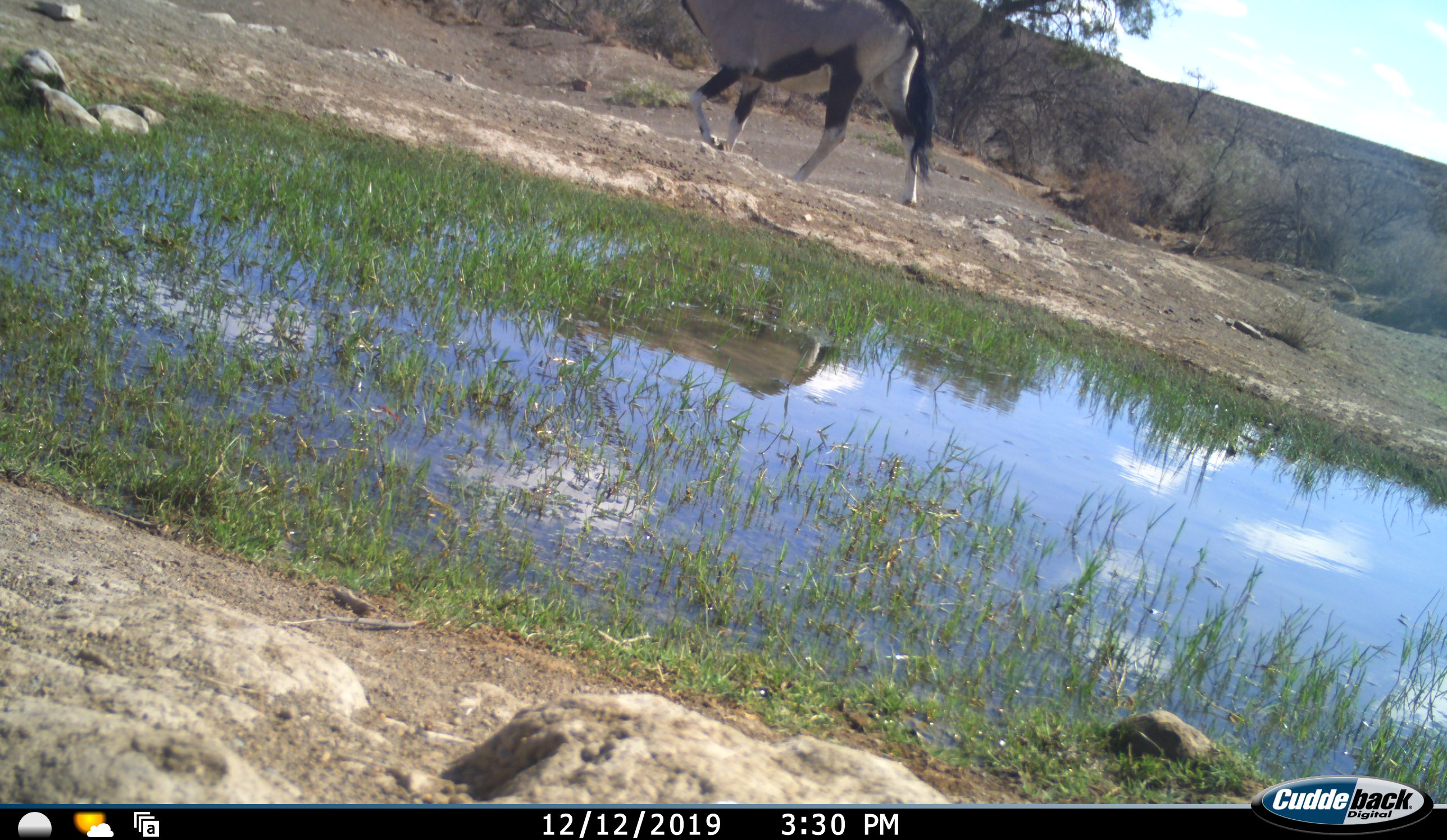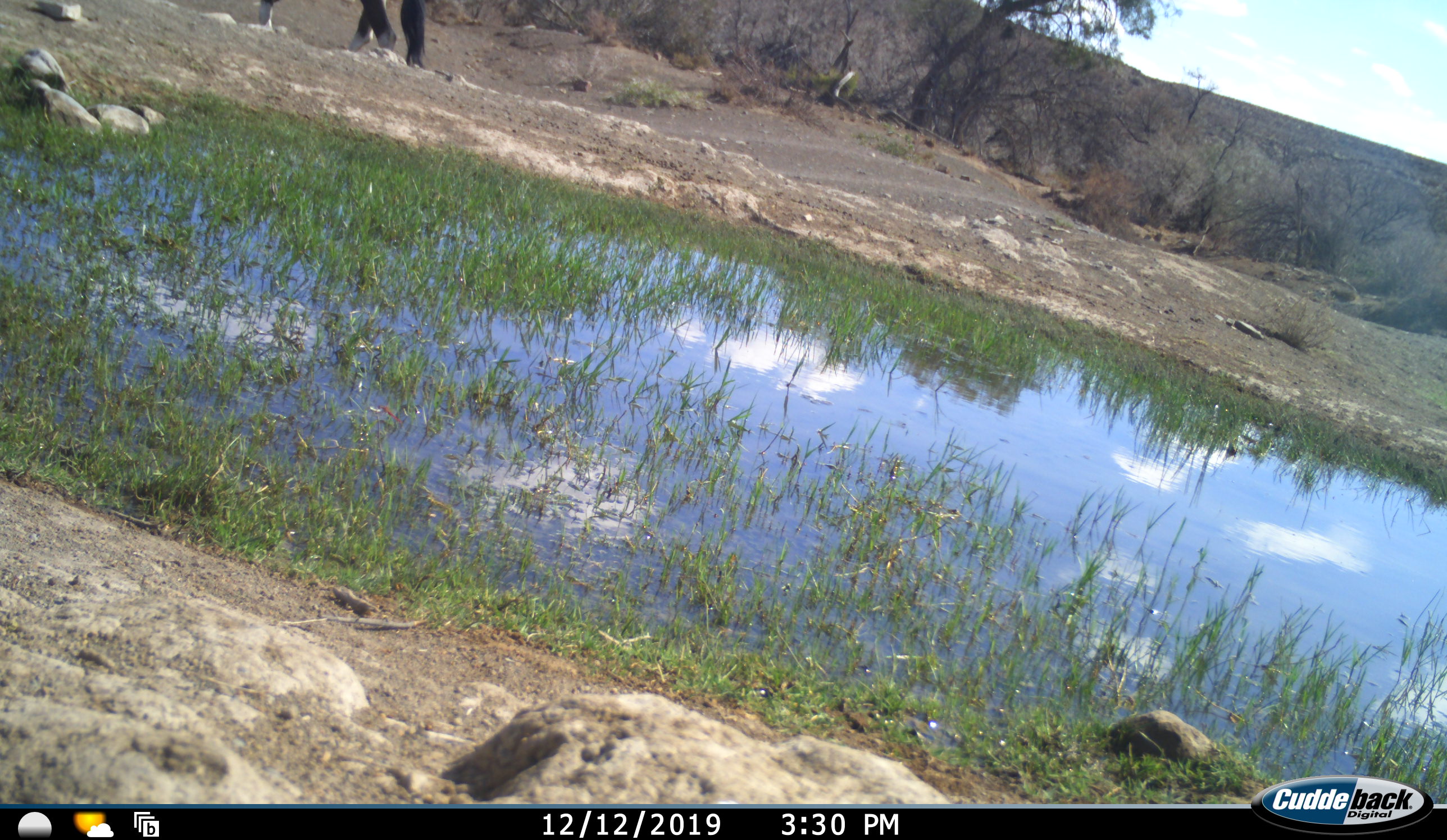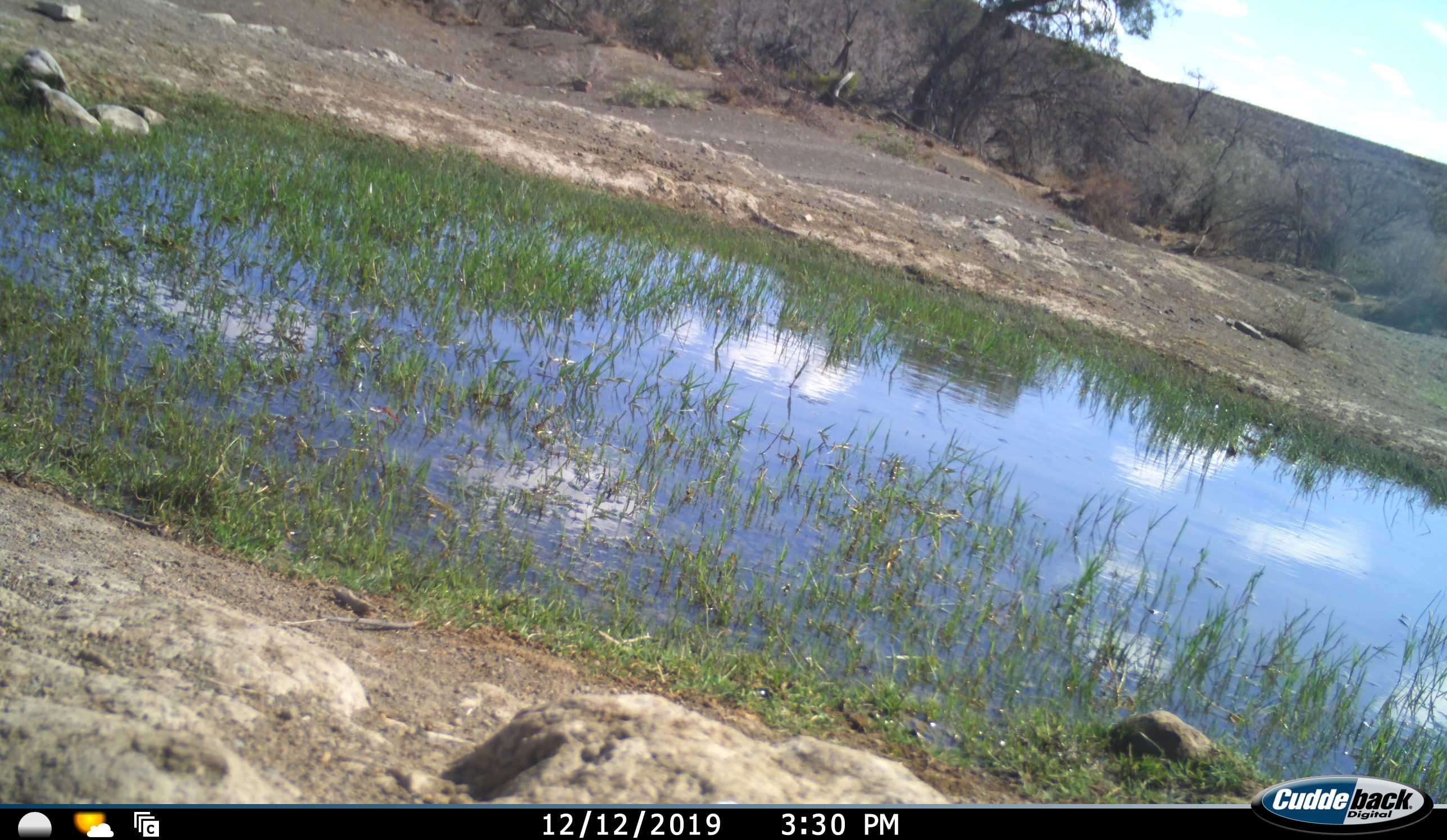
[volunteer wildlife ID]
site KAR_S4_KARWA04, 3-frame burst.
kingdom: Animalia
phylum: Chordata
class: Mammalia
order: Artiodactyla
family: Bovidae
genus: Oryx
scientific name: Oryx gazella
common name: gemsbok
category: oryx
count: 1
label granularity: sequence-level